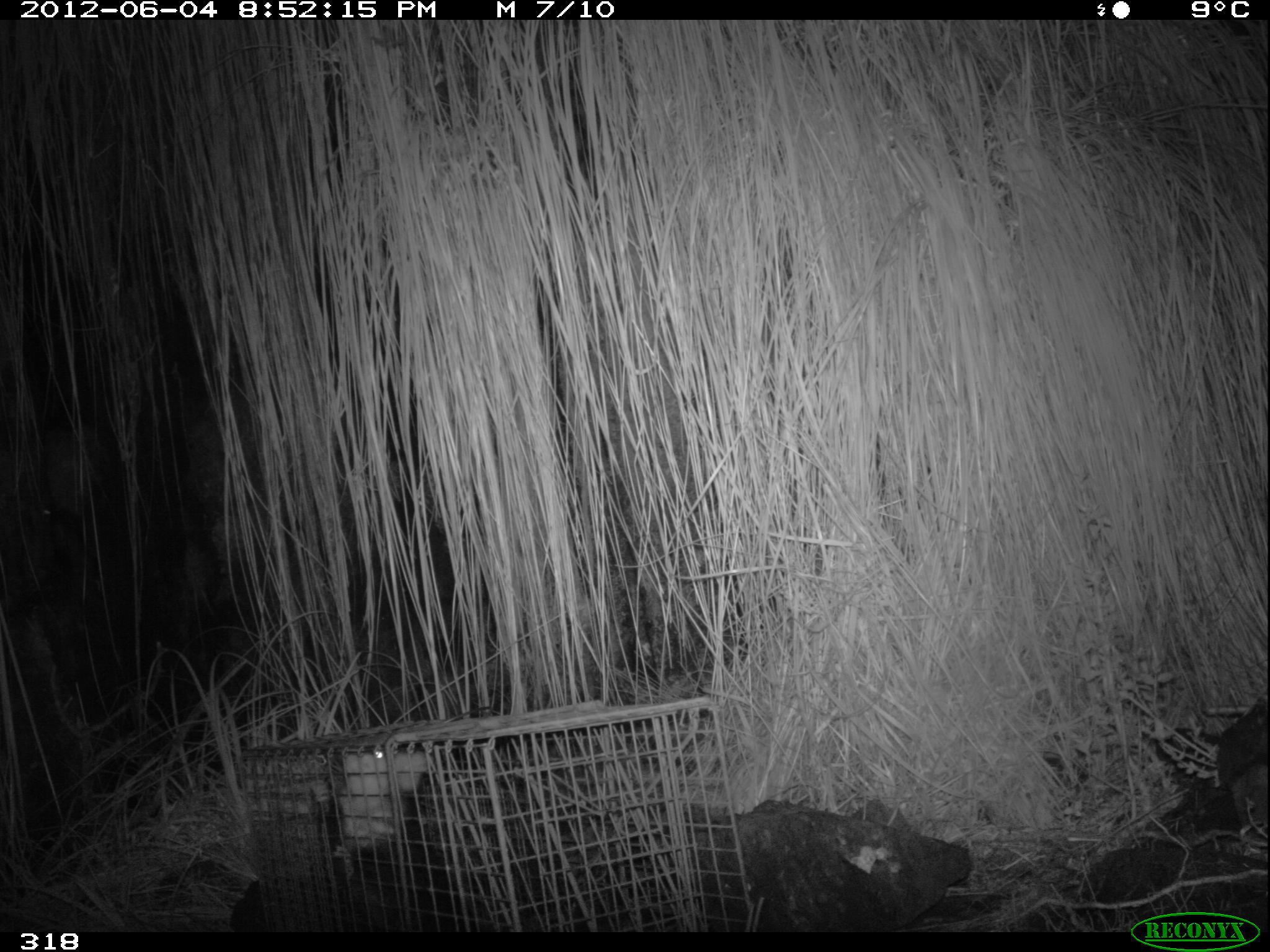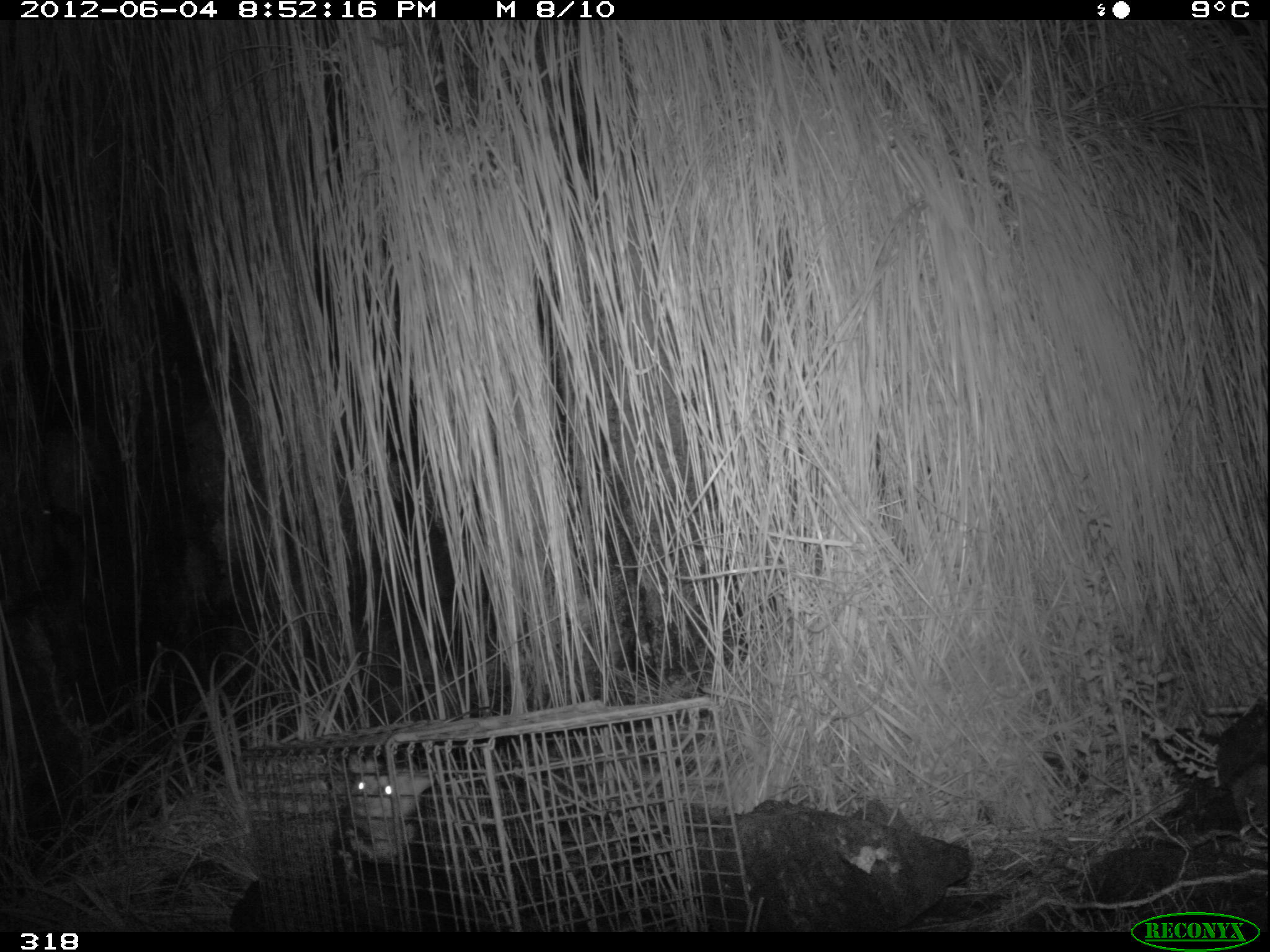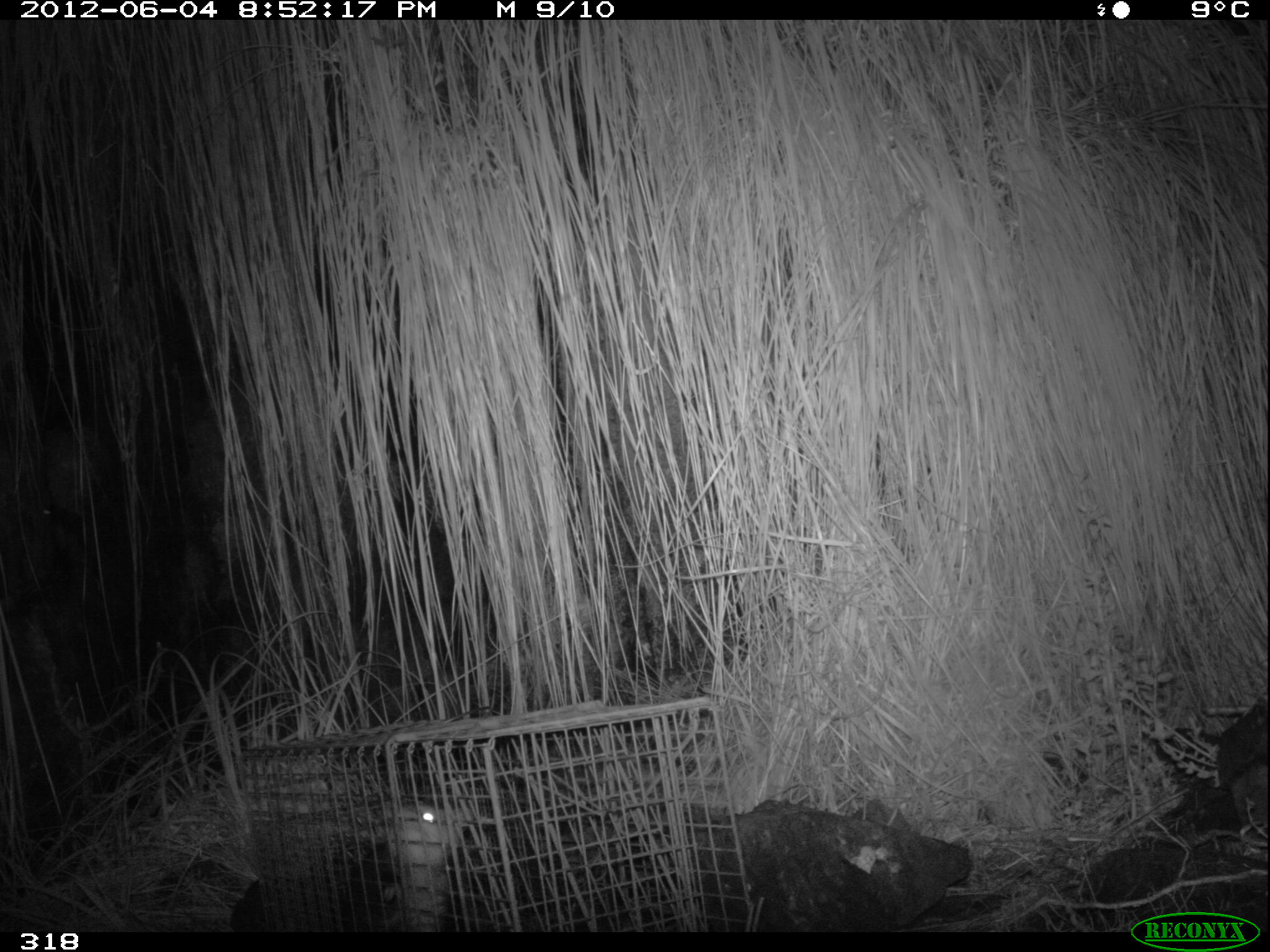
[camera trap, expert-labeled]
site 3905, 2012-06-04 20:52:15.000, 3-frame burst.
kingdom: Animalia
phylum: Chordata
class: Mammalia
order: Didelphimorphia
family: Didelphidae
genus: Didelphis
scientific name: Didelphis pernigra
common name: andean white-eared opossum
Didelphis pernigra (andean white-eared opossum).